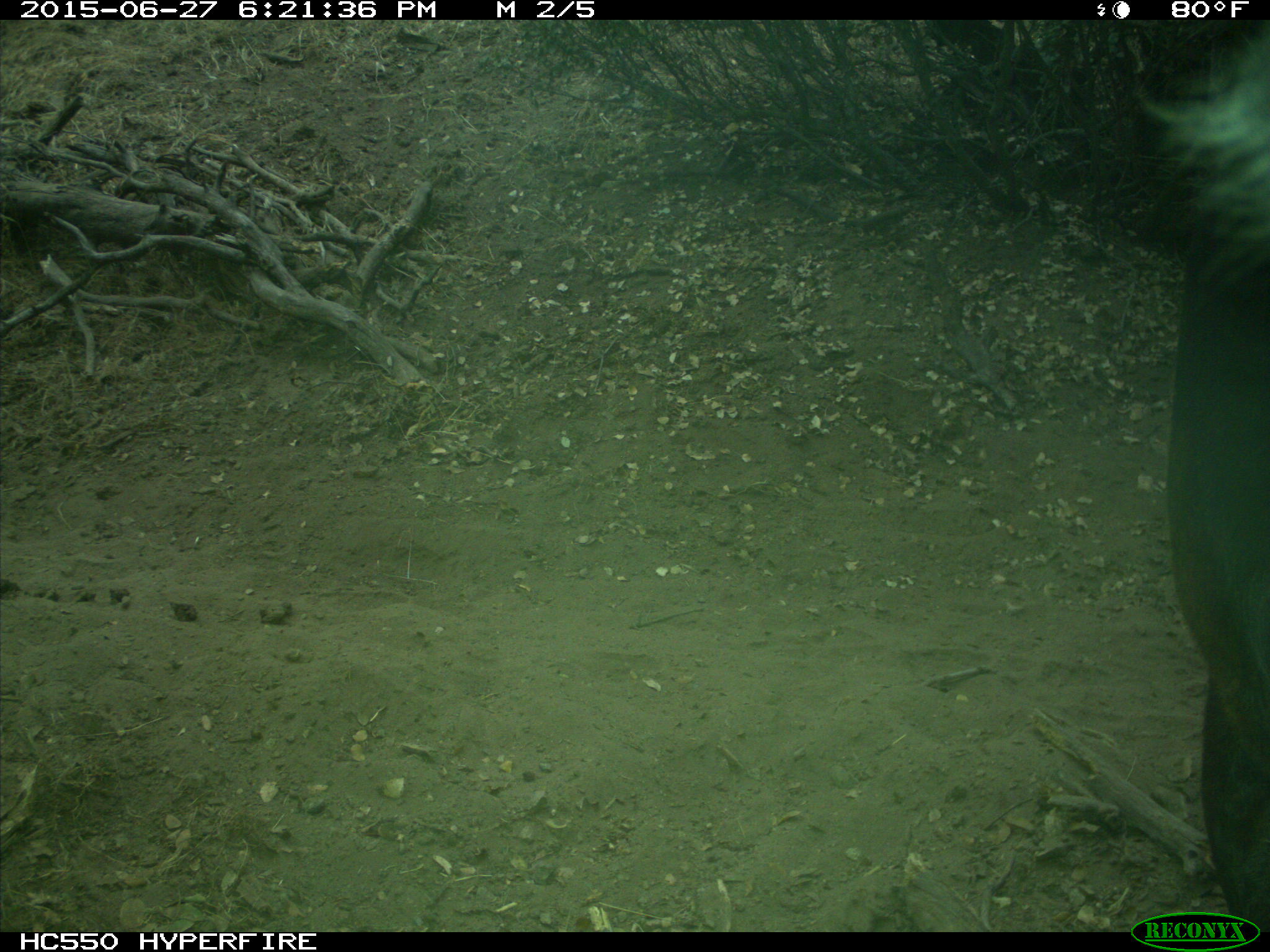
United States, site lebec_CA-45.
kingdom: Animalia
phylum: Chordata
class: Mammalia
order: Artiodactyla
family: Bovidae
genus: Bos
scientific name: Bos taurus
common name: domestic cow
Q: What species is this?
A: Bos taurus (domestic cow).